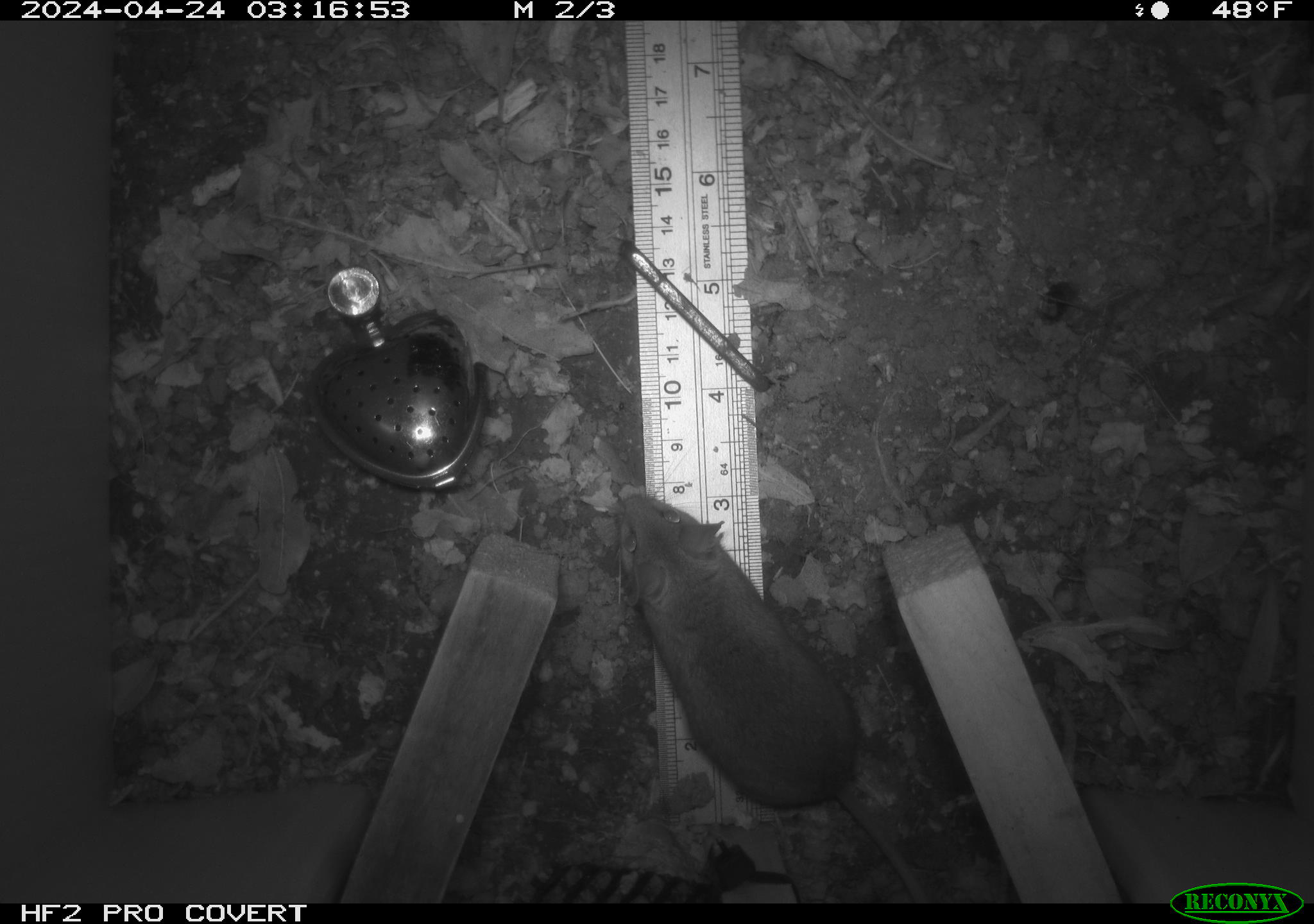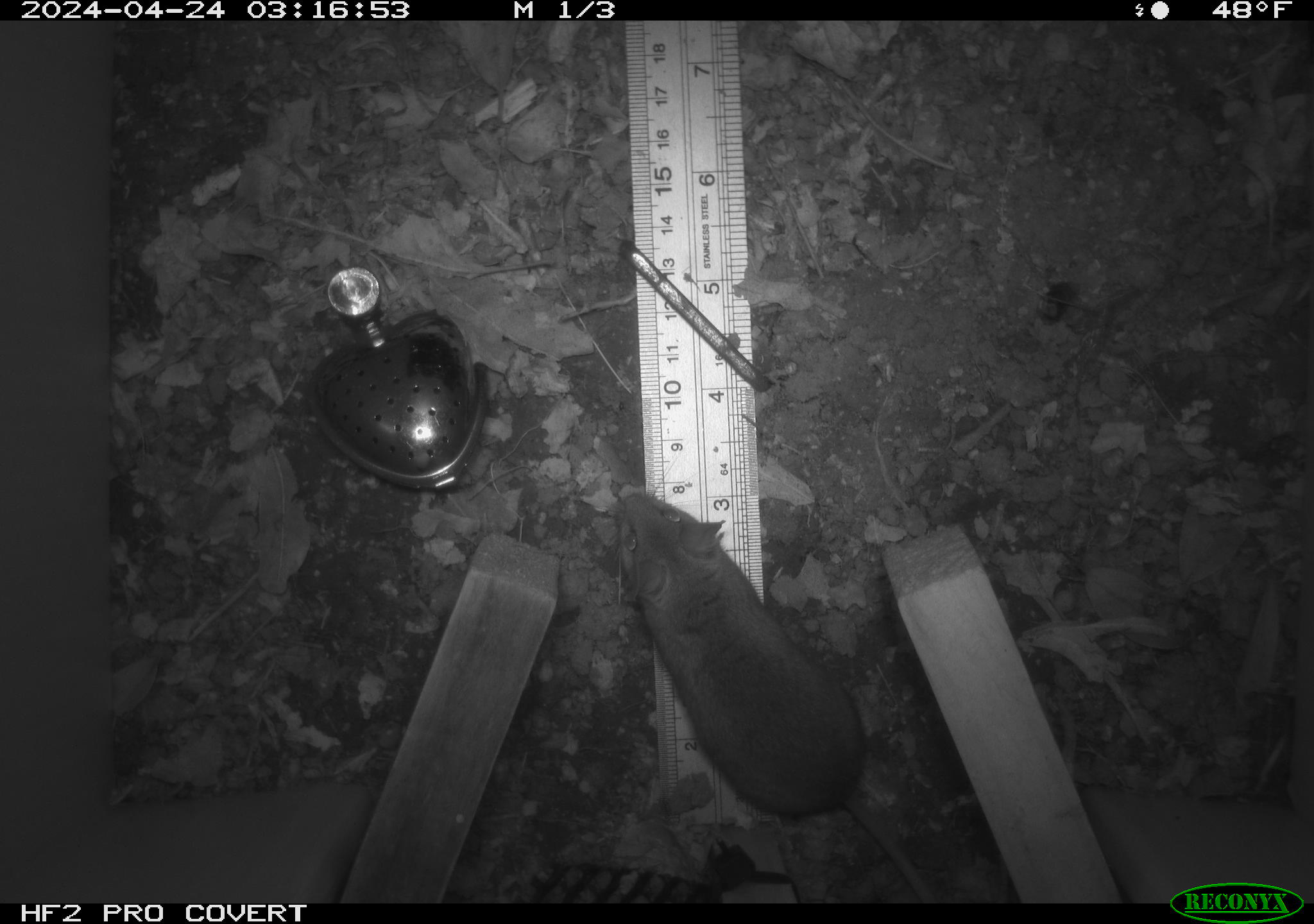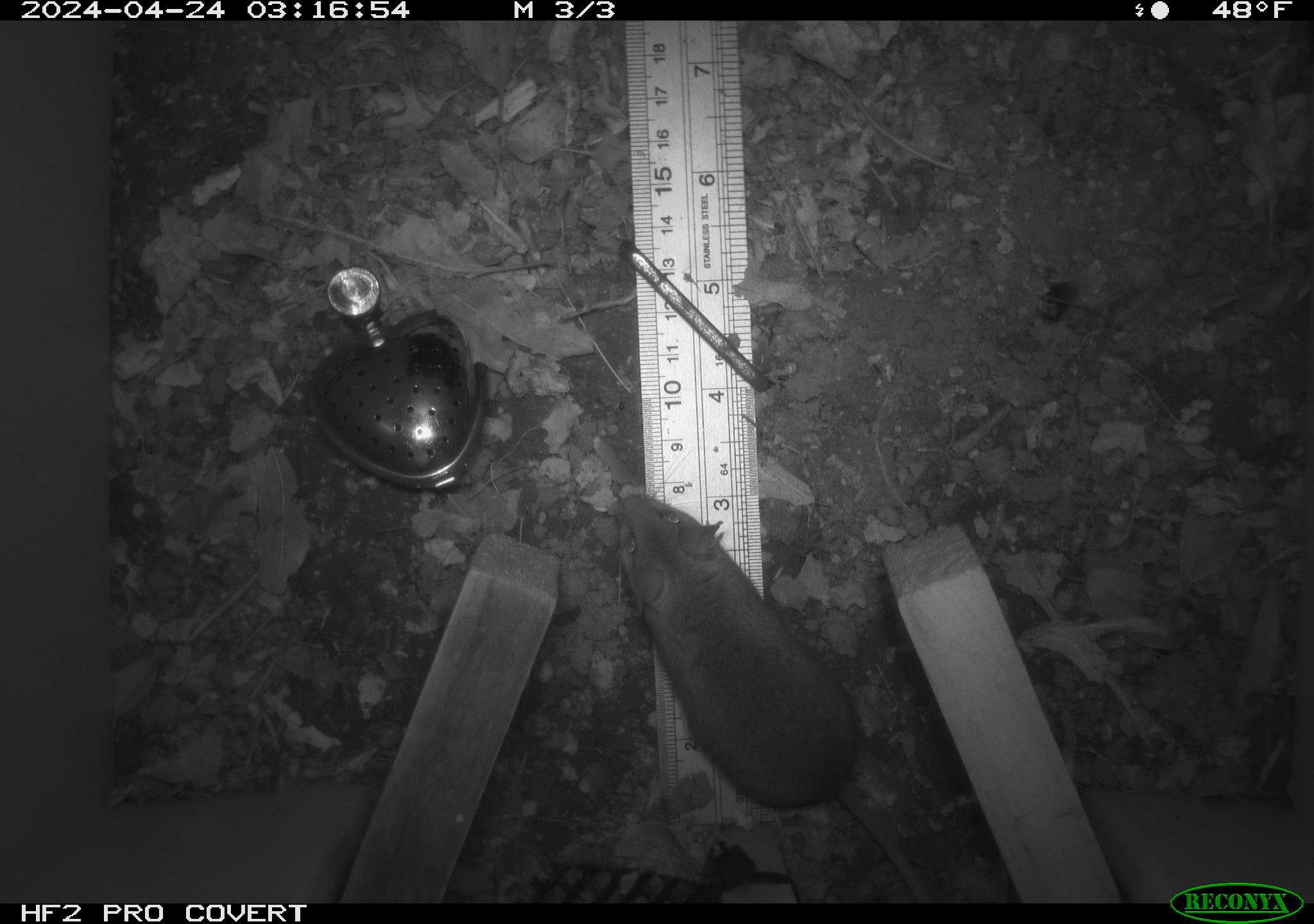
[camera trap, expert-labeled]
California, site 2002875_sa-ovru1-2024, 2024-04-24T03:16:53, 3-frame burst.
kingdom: Animalia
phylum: Chordata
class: Mammalia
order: Rodentia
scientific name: Rodentia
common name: mouse species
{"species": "mouse species (Rodentia)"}